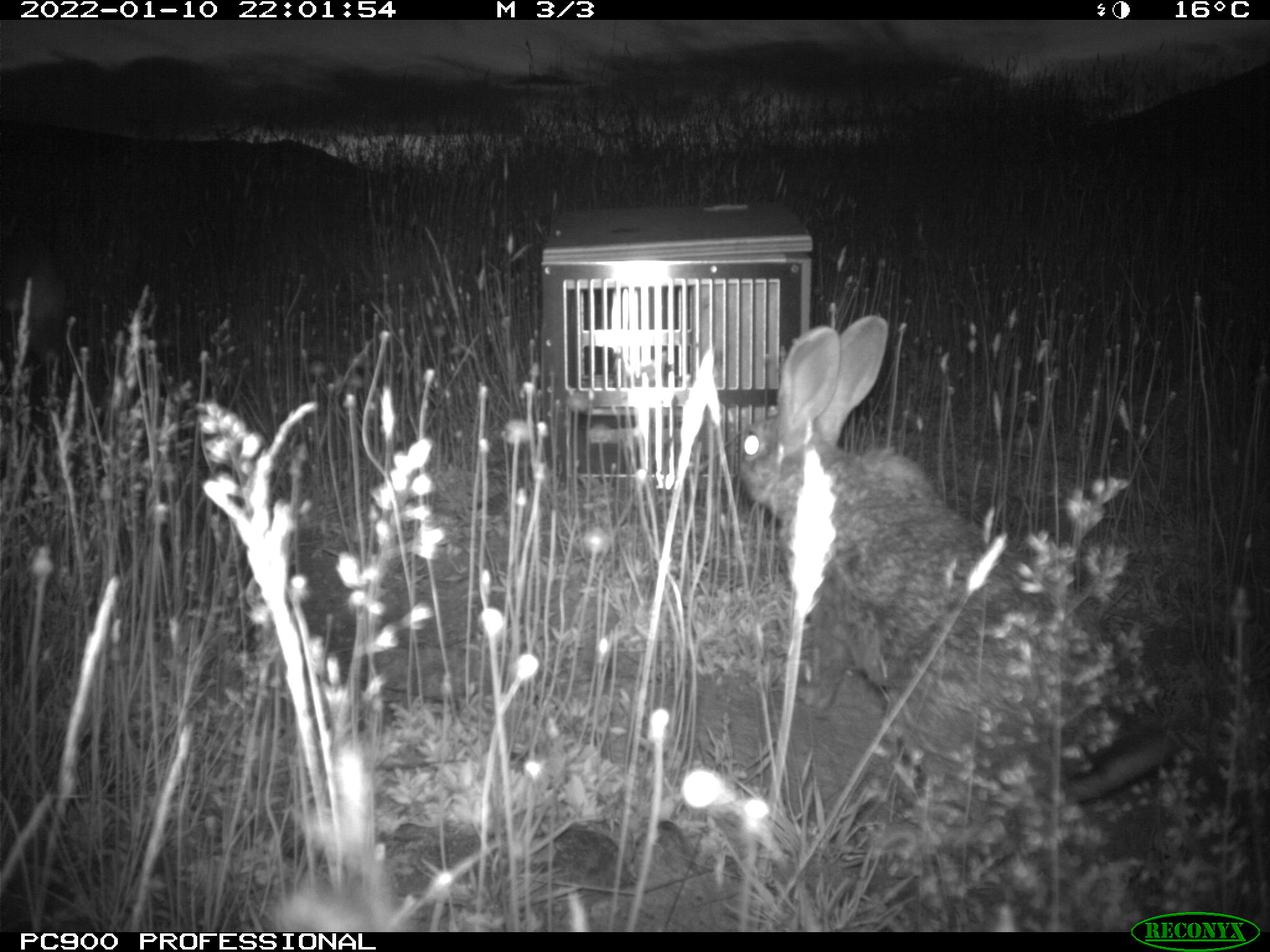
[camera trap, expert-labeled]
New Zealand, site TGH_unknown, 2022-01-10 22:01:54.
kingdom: Animalia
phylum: Chordata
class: Mammalia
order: Lagomorpha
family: Leporidae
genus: Oryctolagus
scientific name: Oryctolagus cuniculus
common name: european rabbit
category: rabbit